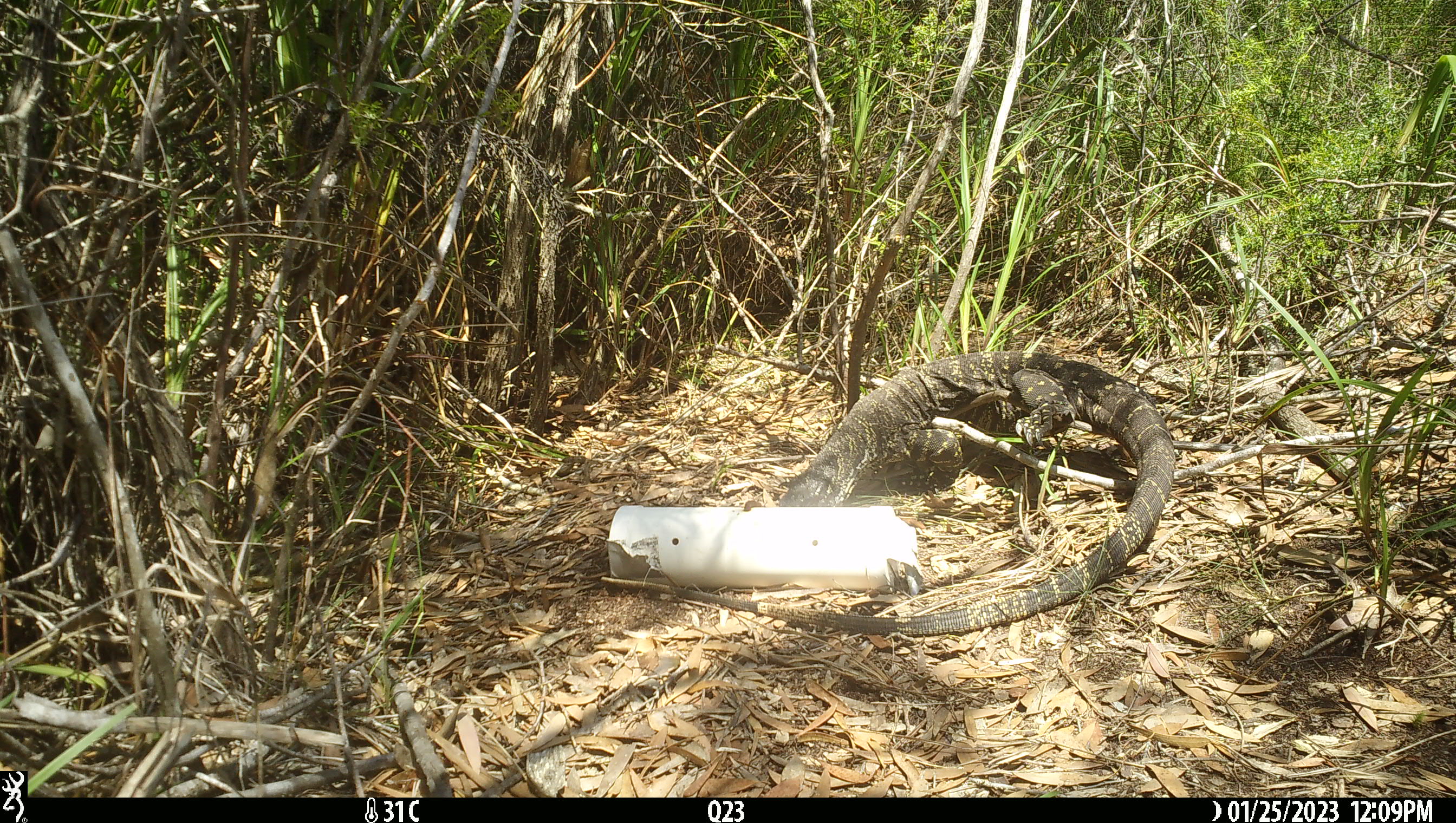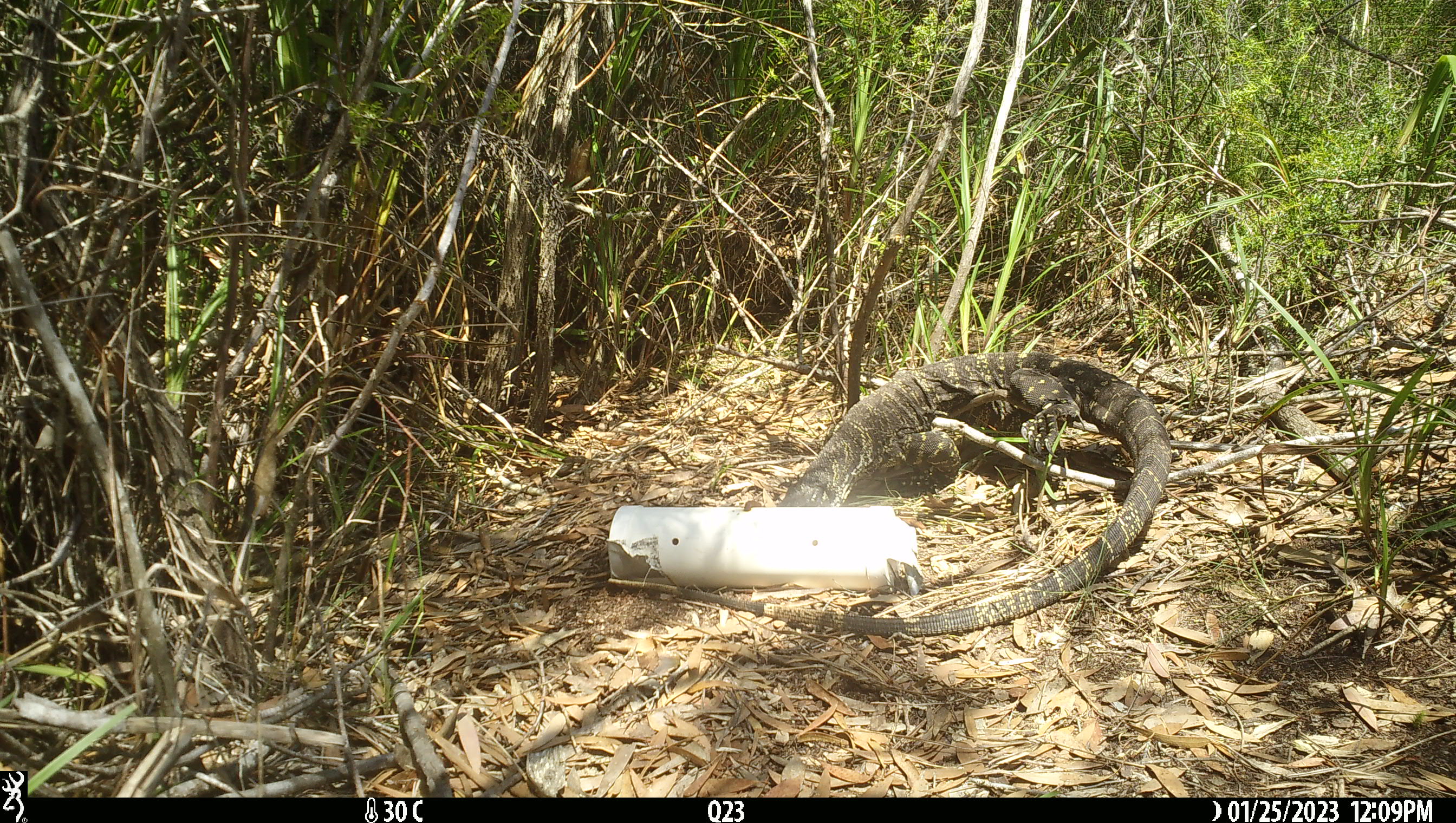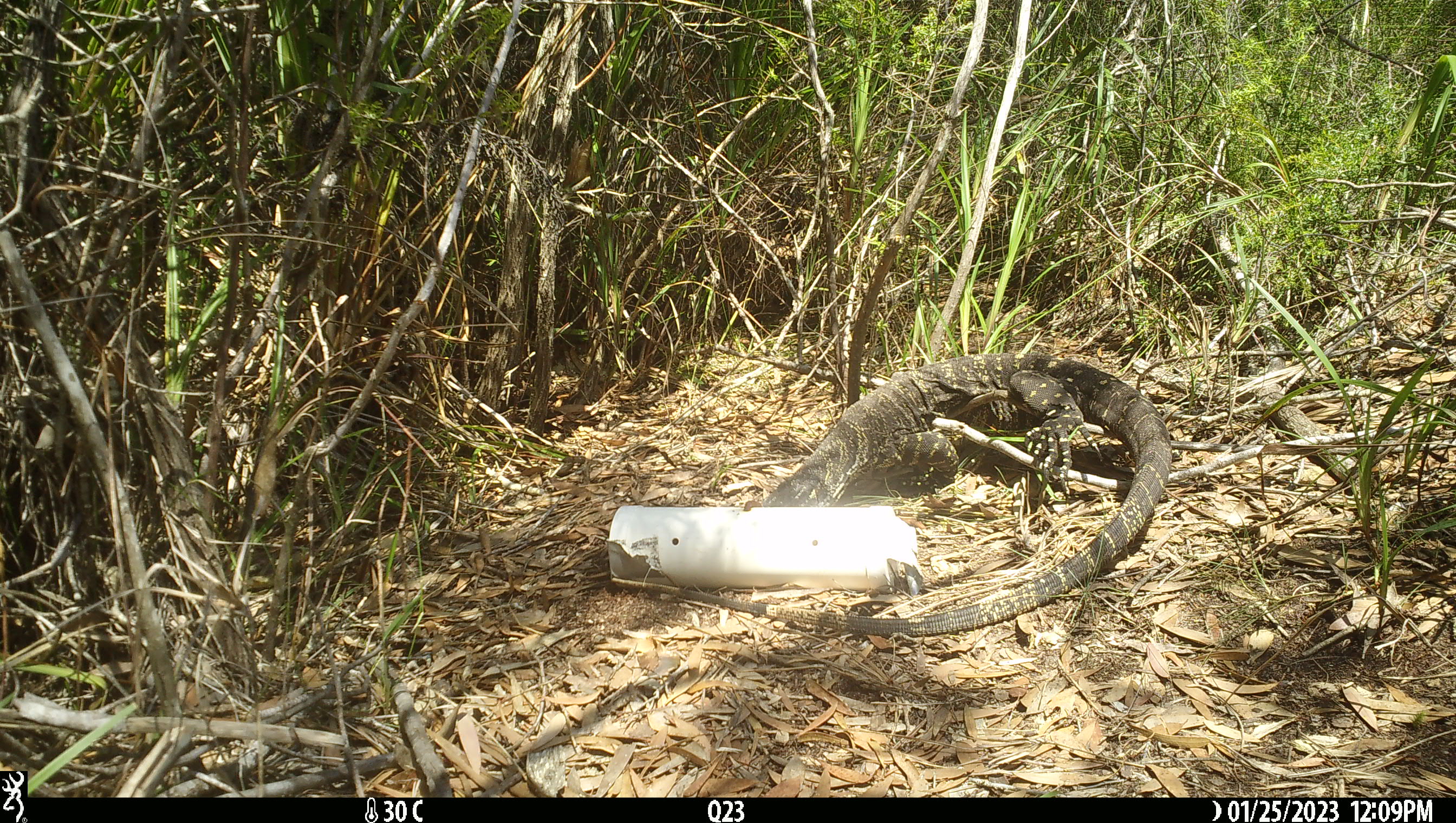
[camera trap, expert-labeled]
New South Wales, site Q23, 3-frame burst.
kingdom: Animalia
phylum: Chordata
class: Reptilia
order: Squamata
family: Varanidae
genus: Varanus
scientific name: Varanus varius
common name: lace monitor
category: goanna